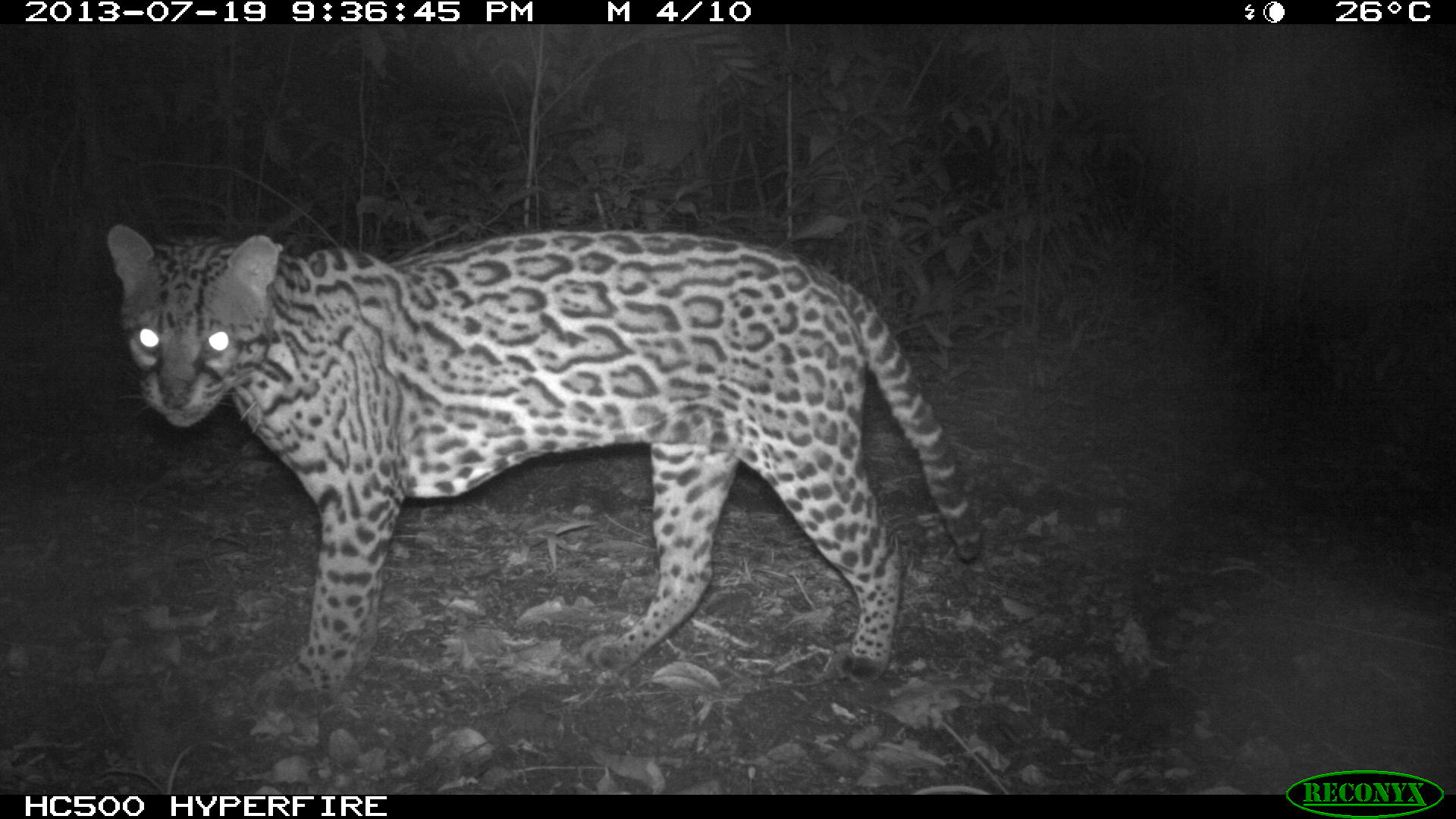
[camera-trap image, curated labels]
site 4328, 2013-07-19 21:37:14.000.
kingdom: Animalia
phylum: Chordata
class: Mammalia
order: Carnivora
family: Felidae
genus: Leopardus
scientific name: Leopardus pardalis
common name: ocelot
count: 1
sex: male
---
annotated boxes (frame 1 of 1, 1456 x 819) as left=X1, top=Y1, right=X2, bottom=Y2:
leopardus pardalis: left=104, top=222, right=985, bottom=708